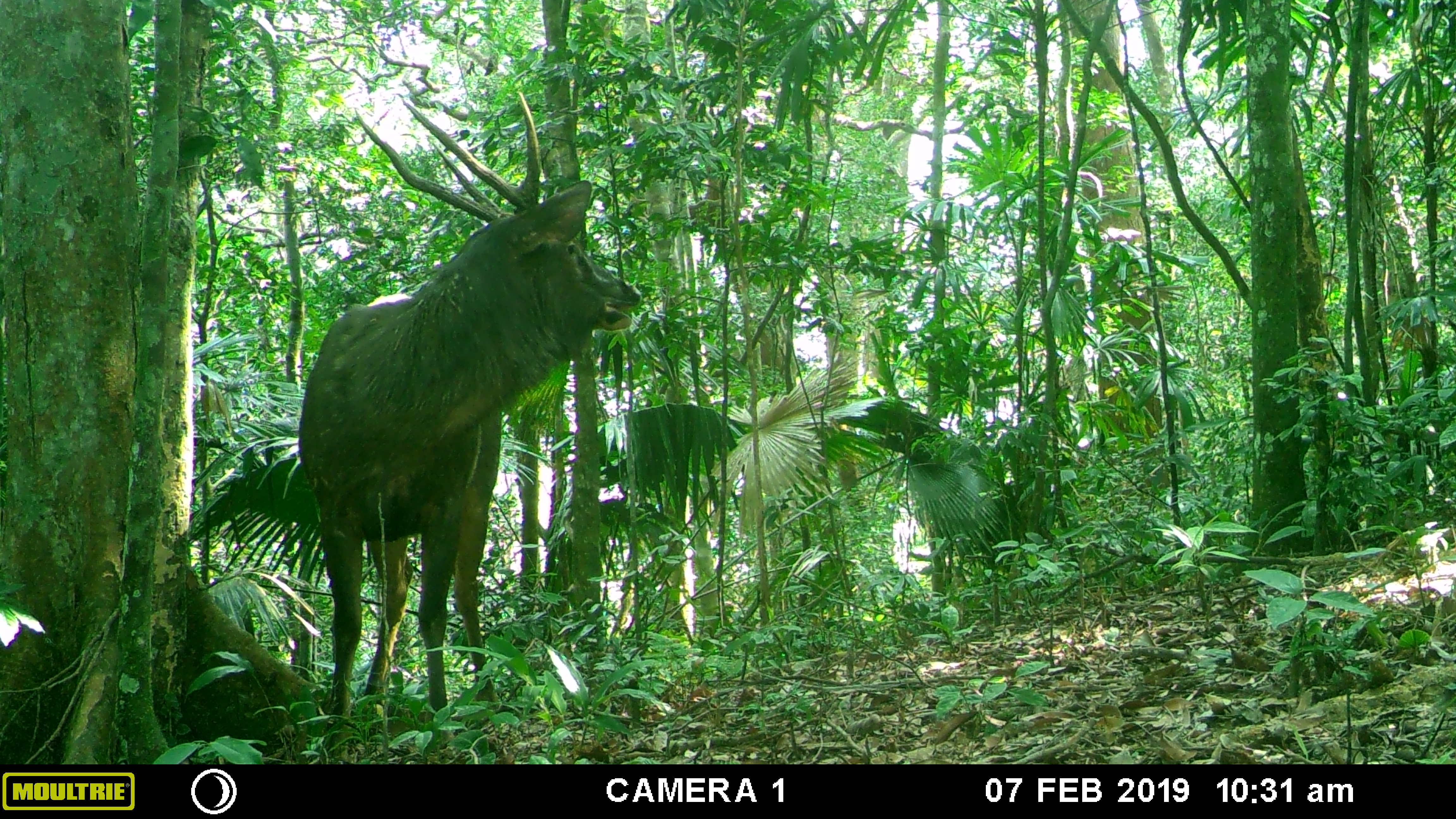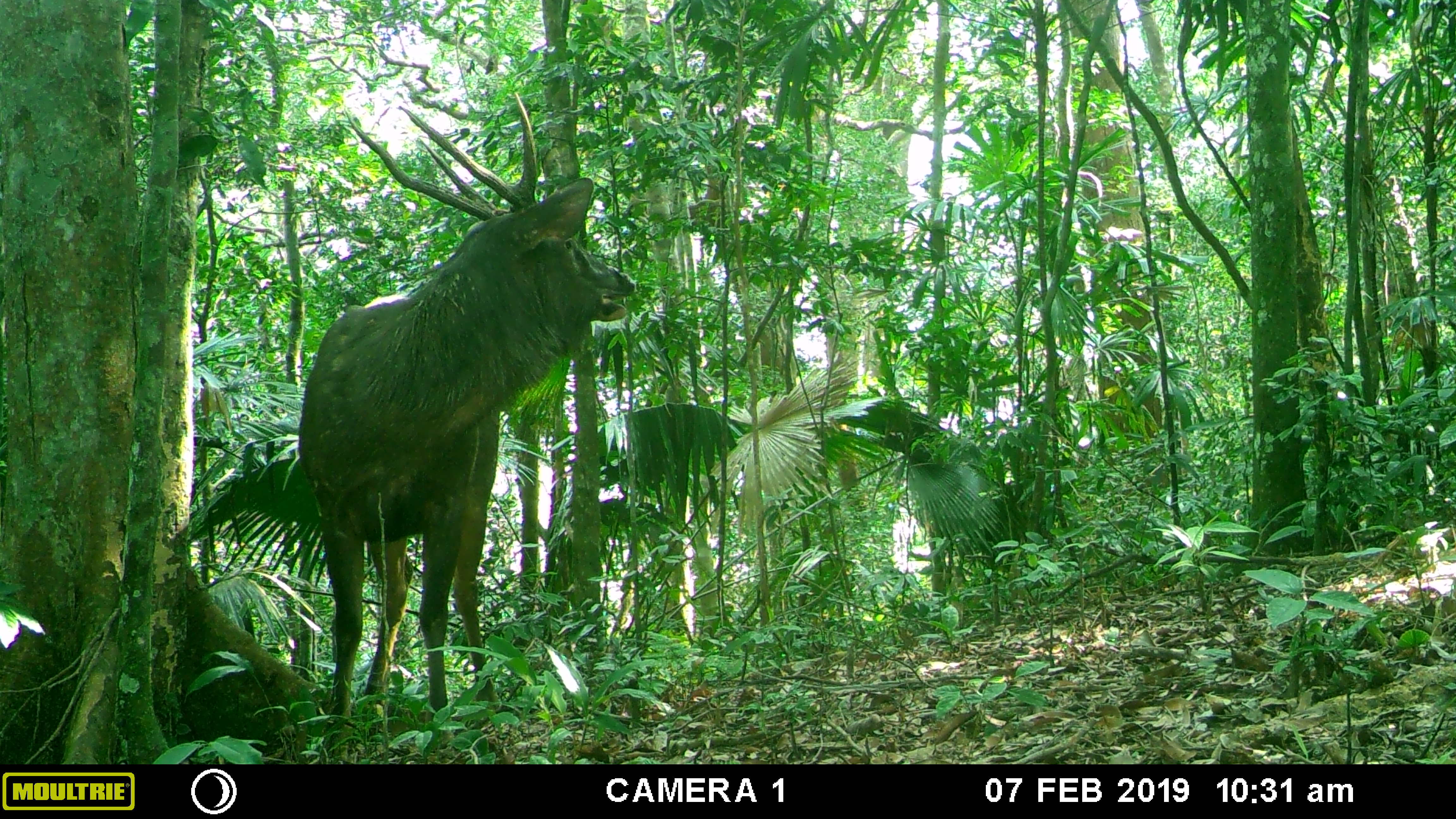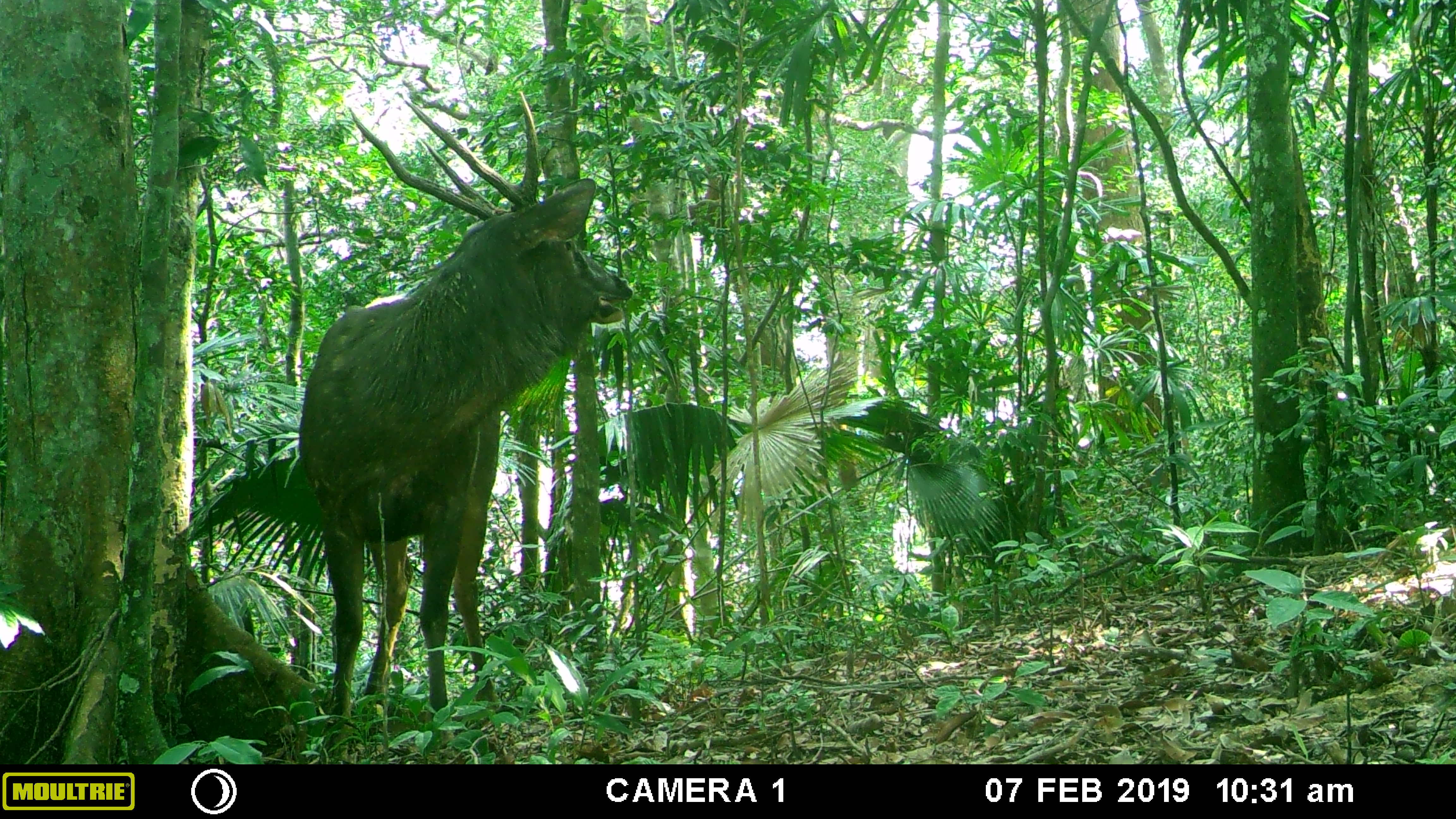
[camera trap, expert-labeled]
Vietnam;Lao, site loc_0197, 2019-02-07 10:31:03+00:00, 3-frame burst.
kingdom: Animalia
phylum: Chordata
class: Mammalia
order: Artiodactyla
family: Cervidae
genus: Rusa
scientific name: Rusa unicolor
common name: sambar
Sambar (Rusa unicolor). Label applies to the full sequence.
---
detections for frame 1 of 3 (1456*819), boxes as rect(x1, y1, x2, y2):
sambar: rect(299, 87, 640, 751)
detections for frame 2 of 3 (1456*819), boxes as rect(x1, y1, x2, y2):
sambar: rect(298, 91, 633, 715)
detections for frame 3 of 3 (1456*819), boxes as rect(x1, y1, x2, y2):
sambar: rect(299, 88, 633, 760)